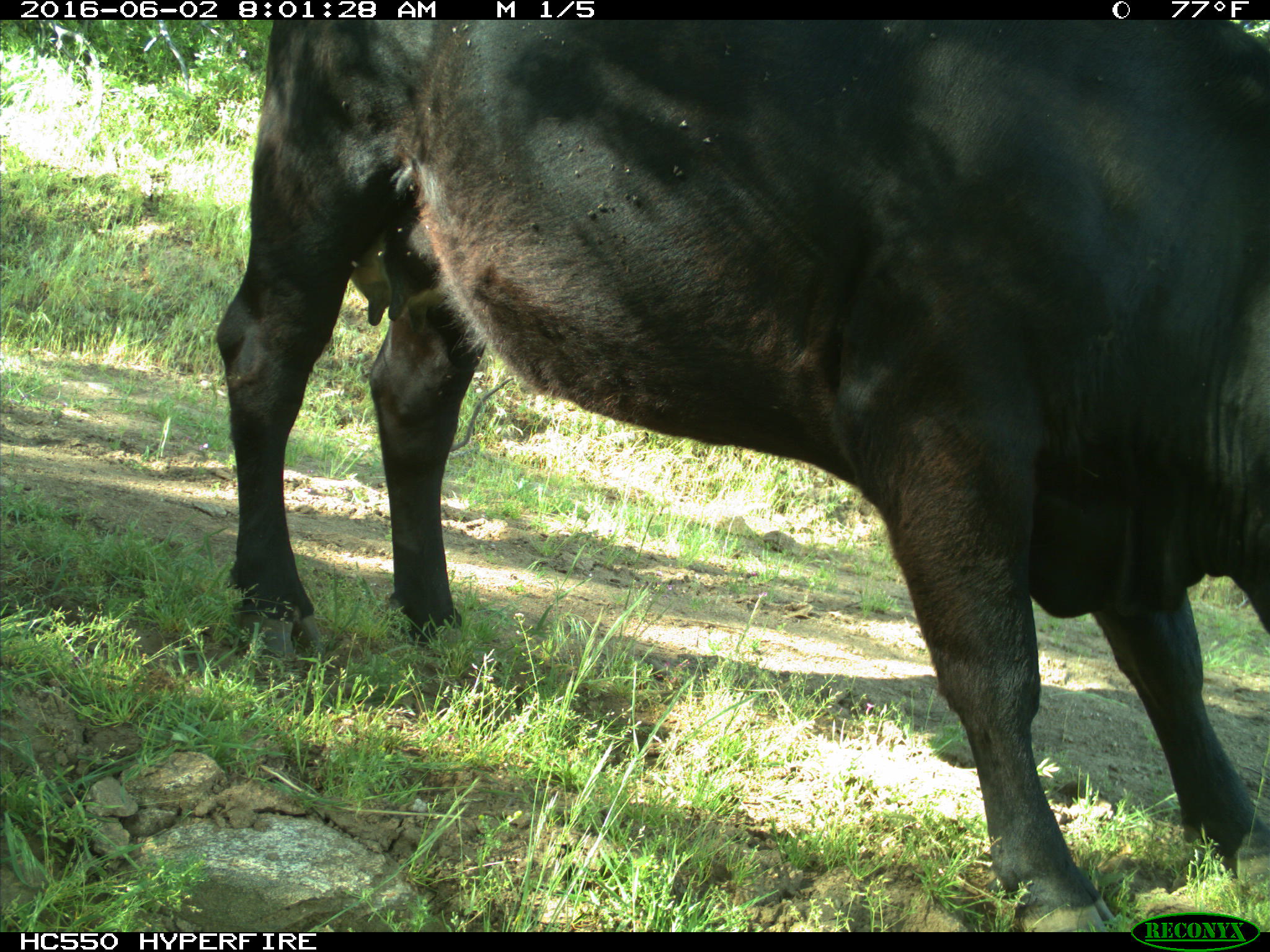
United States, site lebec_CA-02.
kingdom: Animalia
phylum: Chordata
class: Mammalia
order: Artiodactyla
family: Bovidae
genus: Bos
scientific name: Bos taurus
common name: domestic cow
Bos taurus (domestic cow).